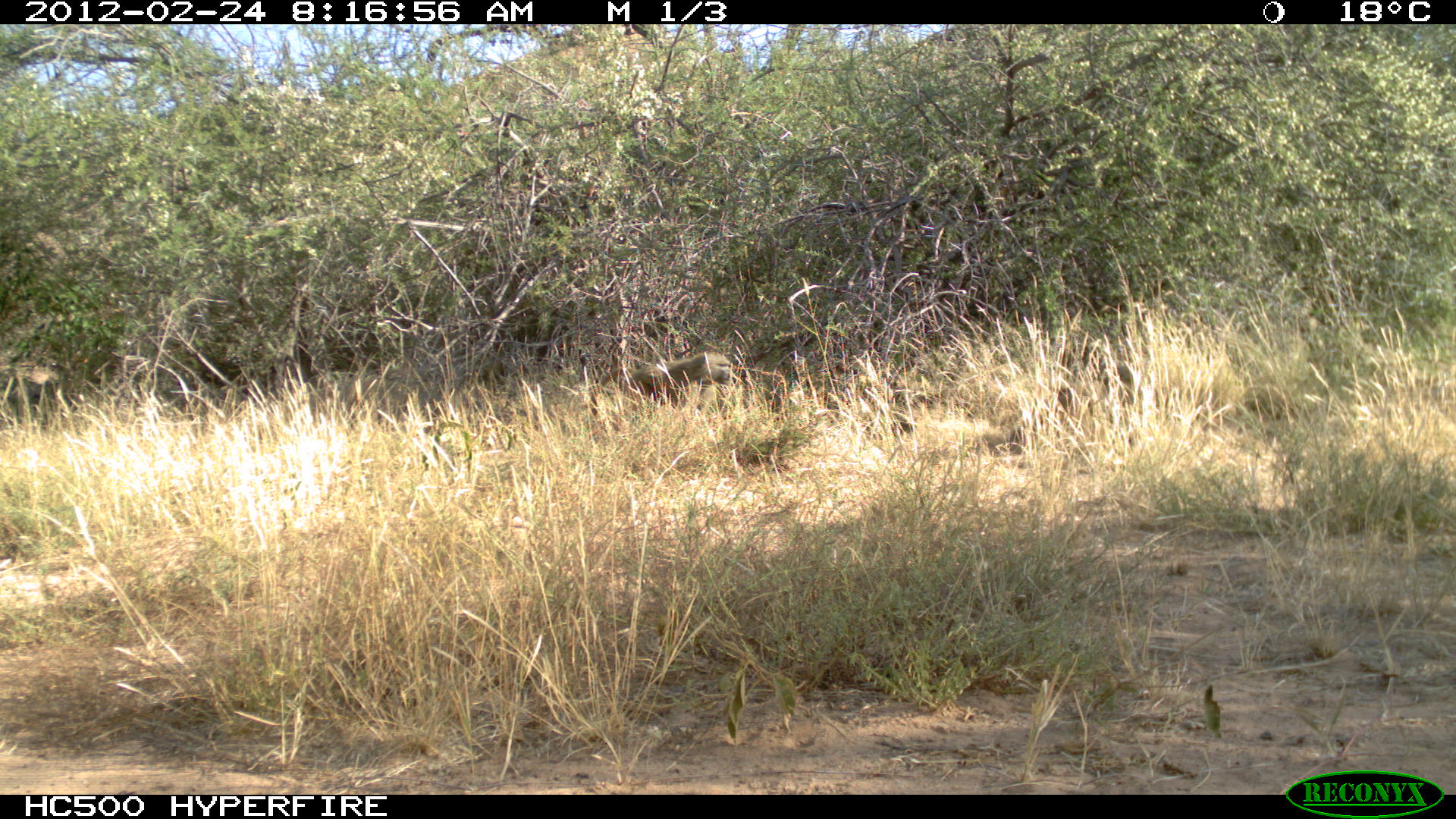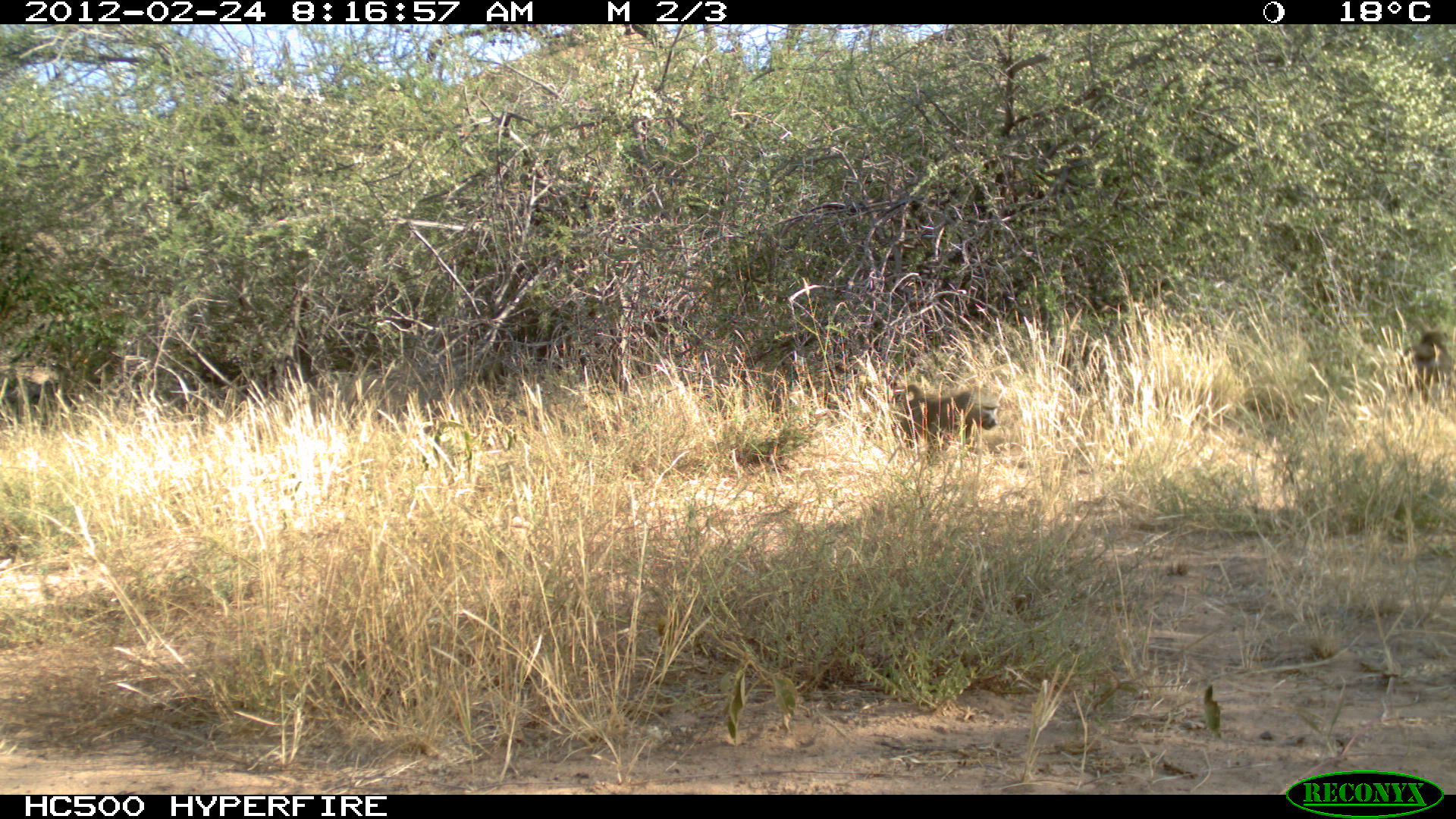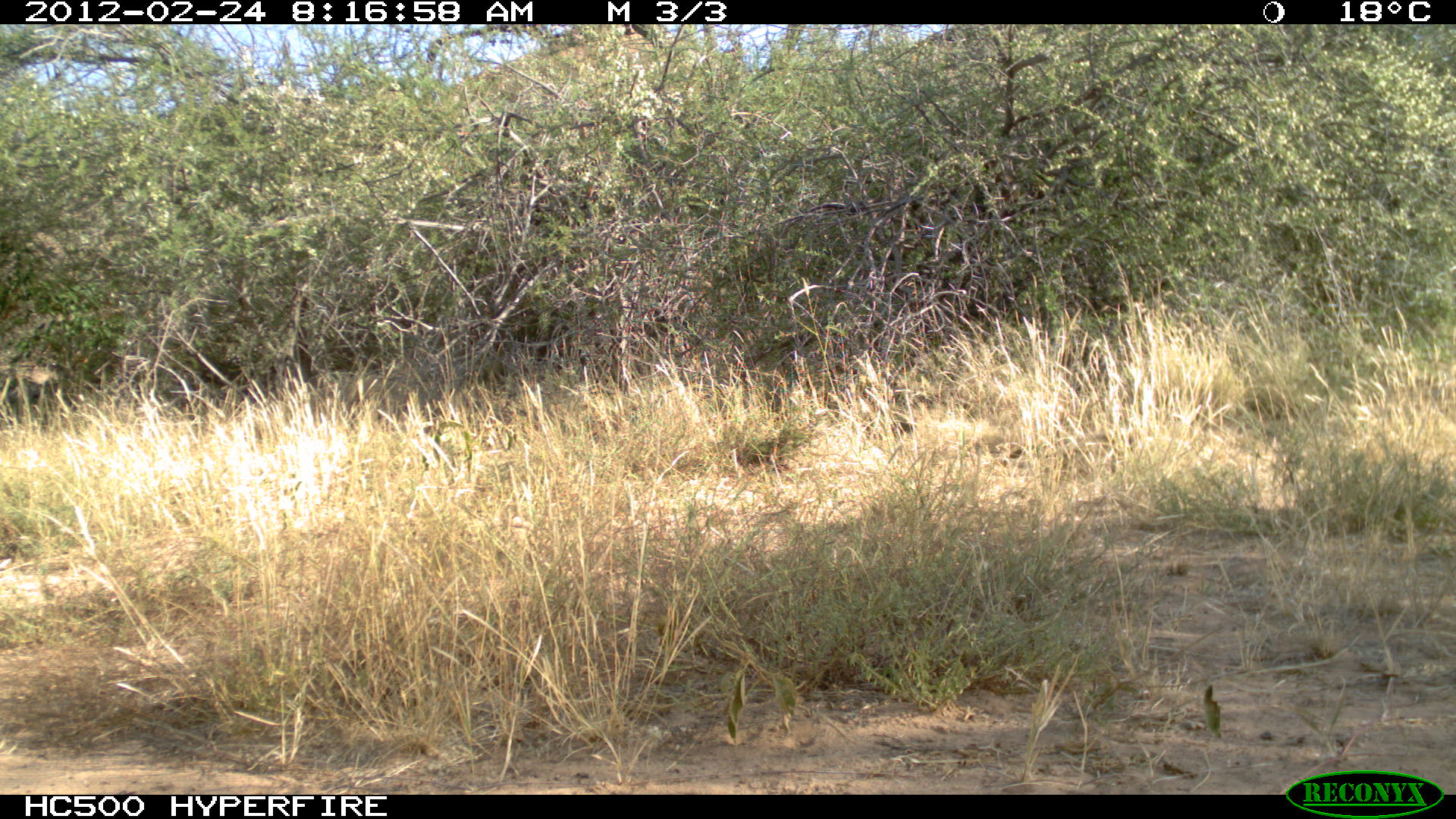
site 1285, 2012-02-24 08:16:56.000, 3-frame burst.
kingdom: Animalia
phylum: Chordata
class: Mammalia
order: Primates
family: Cercopithecidae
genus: Papio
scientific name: Papio anubis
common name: olive baboon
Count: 2.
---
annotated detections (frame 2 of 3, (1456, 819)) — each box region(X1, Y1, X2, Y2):
papio anubis: region(890, 382, 997, 465); region(1393, 329, 1453, 407)